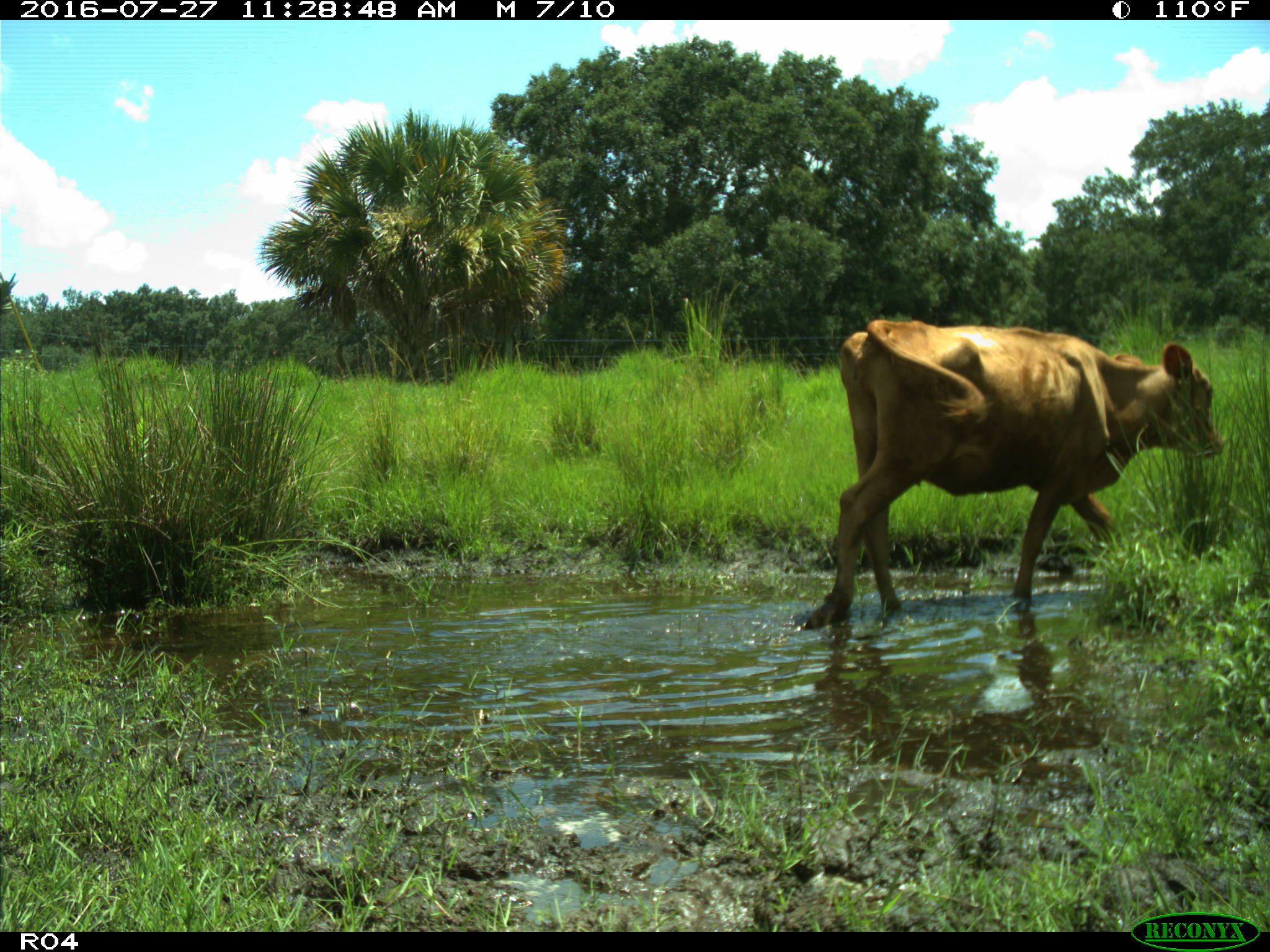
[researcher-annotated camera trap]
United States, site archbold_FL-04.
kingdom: Animalia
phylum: Chordata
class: Mammalia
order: Artiodactyla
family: Bovidae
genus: Bos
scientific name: Bos taurus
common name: domestic cow